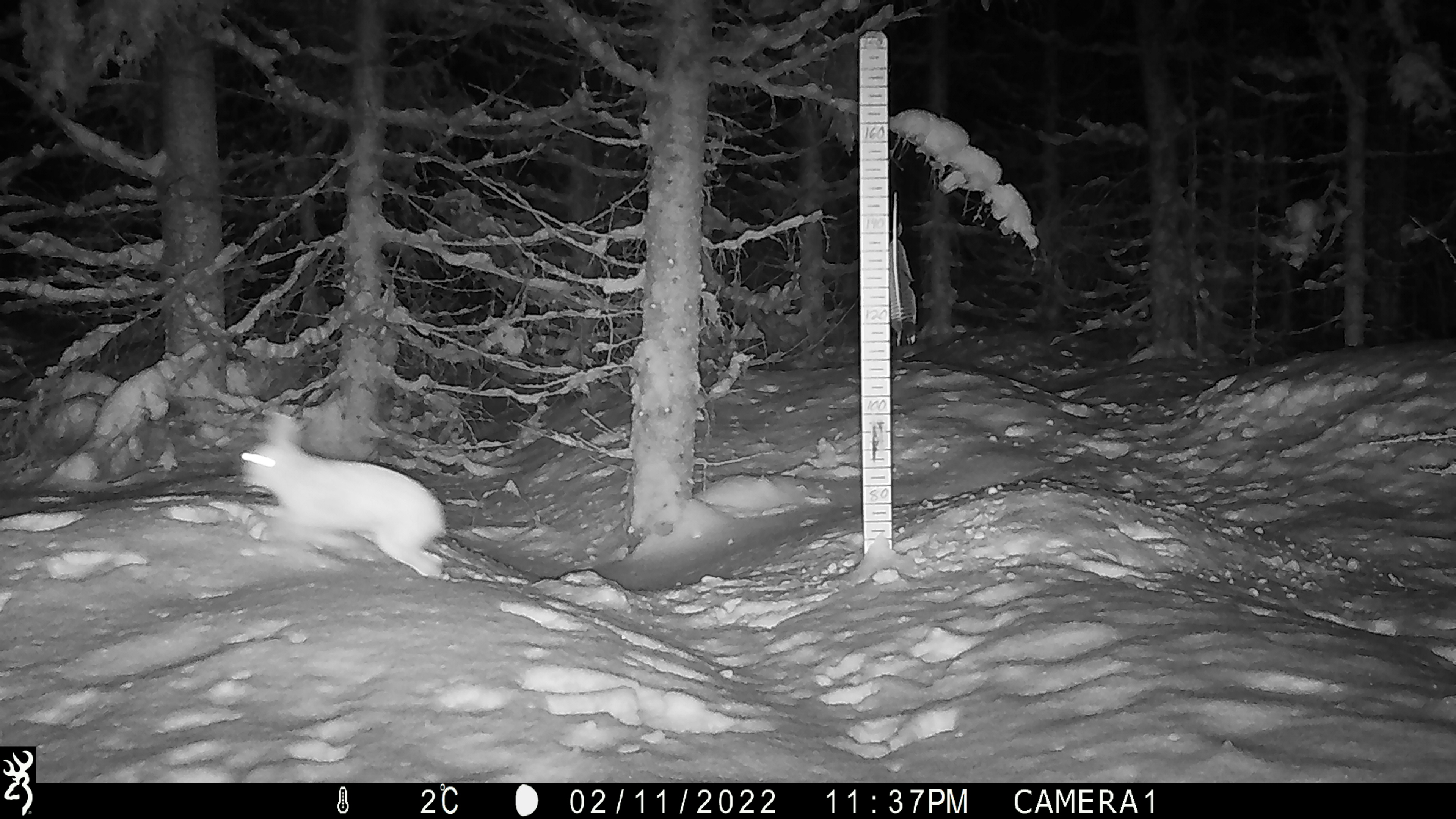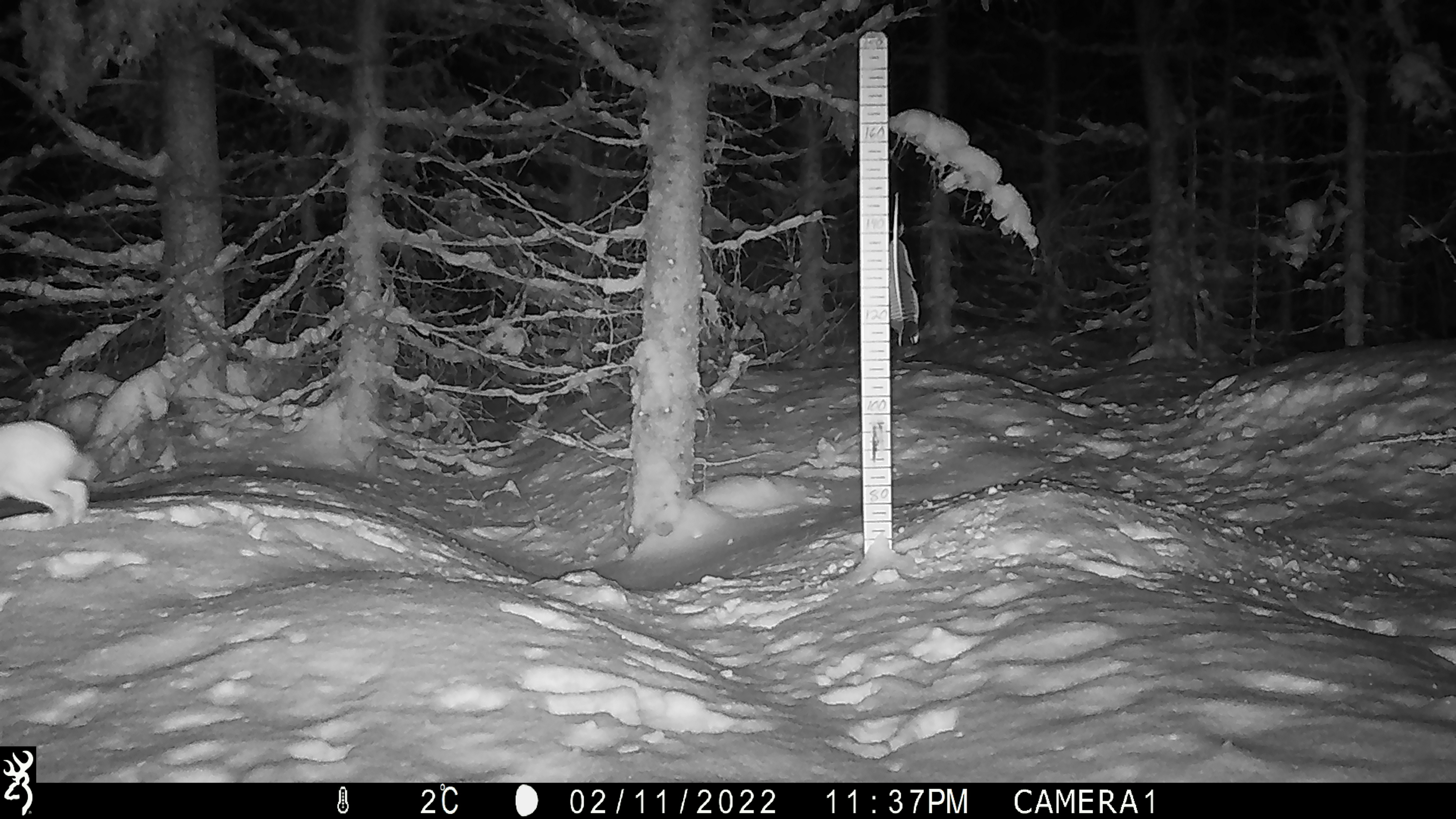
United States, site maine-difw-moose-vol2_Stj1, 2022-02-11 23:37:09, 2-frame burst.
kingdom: Animalia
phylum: Chordata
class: Mammalia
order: Lagomorpha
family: Leporidae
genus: Lepus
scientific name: Lepus americanus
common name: snowshoe hare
Snowshoe hare (Lepus americanus).